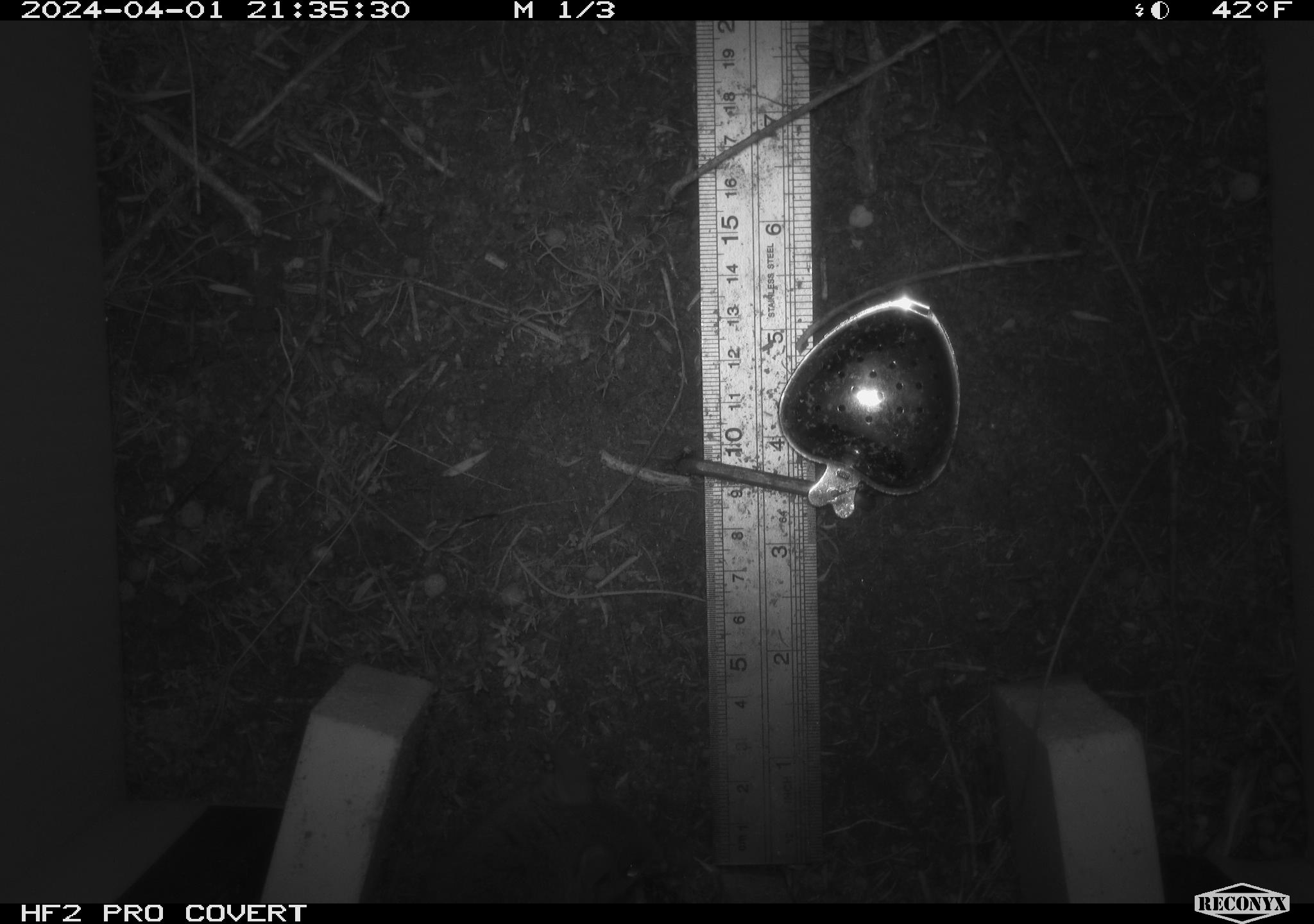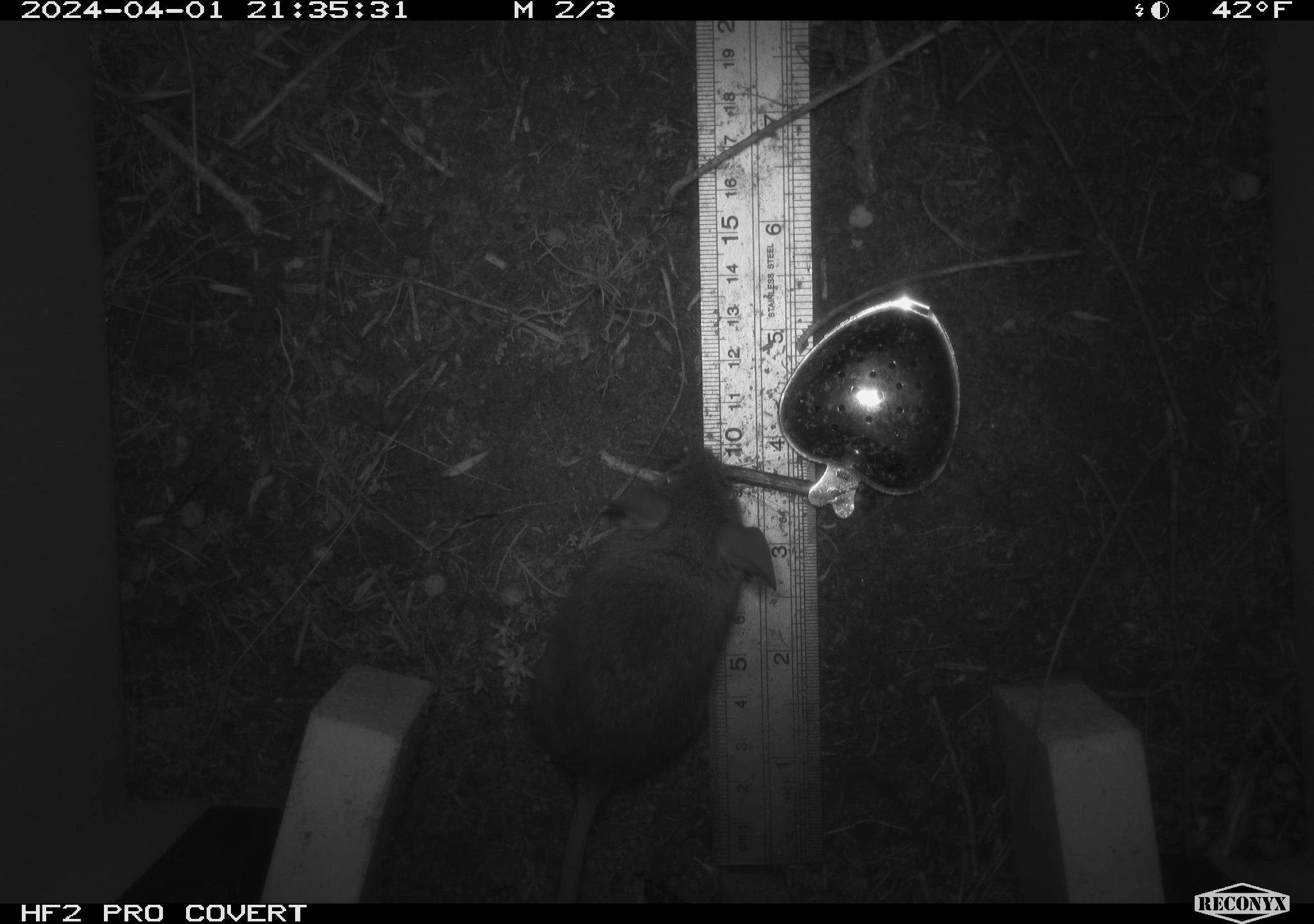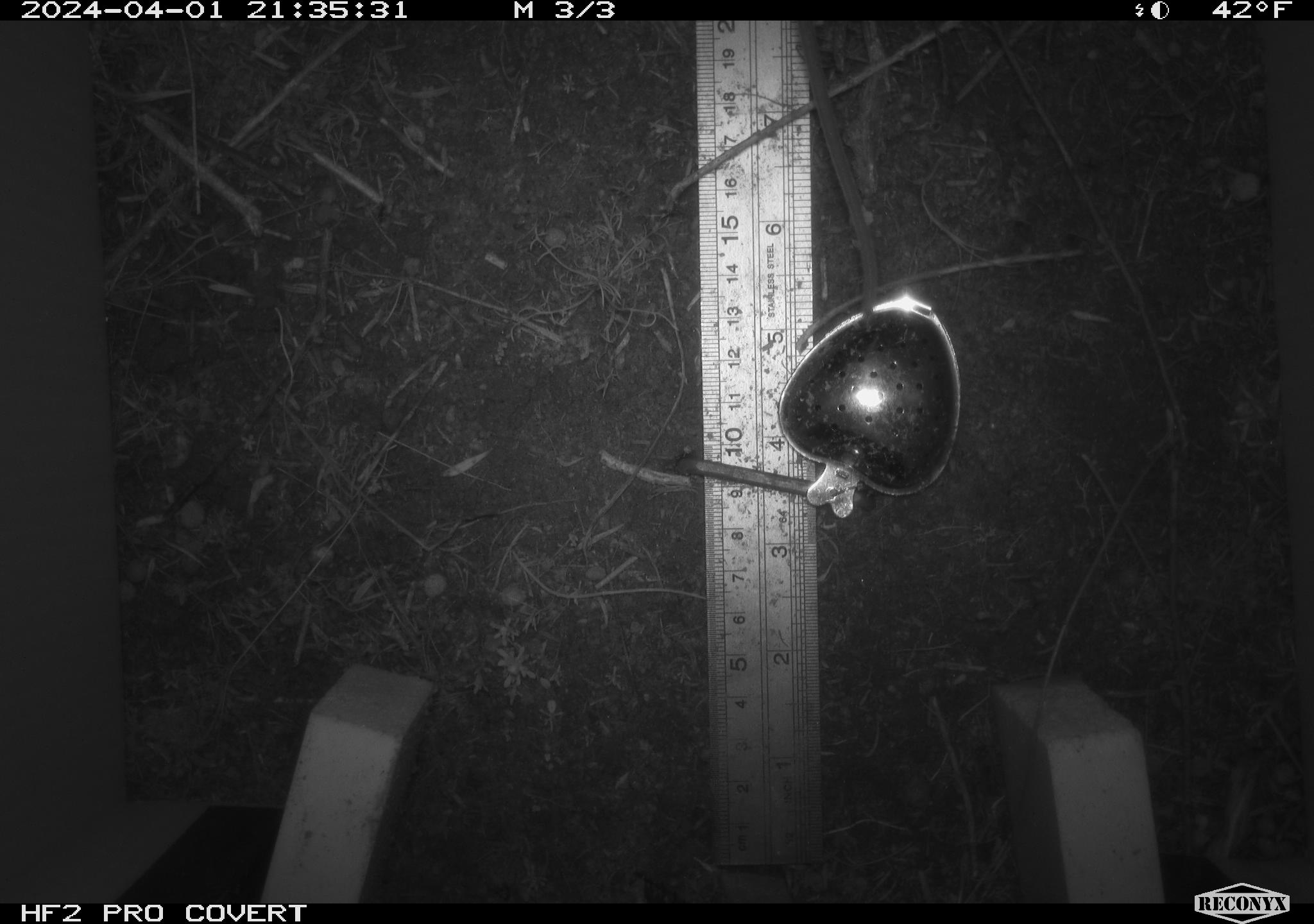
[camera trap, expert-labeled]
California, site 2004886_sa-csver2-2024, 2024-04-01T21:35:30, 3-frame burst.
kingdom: Animalia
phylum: Chordata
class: Mammalia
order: Rodentia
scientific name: Rodentia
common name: rodent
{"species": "rodent (Rodentia)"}